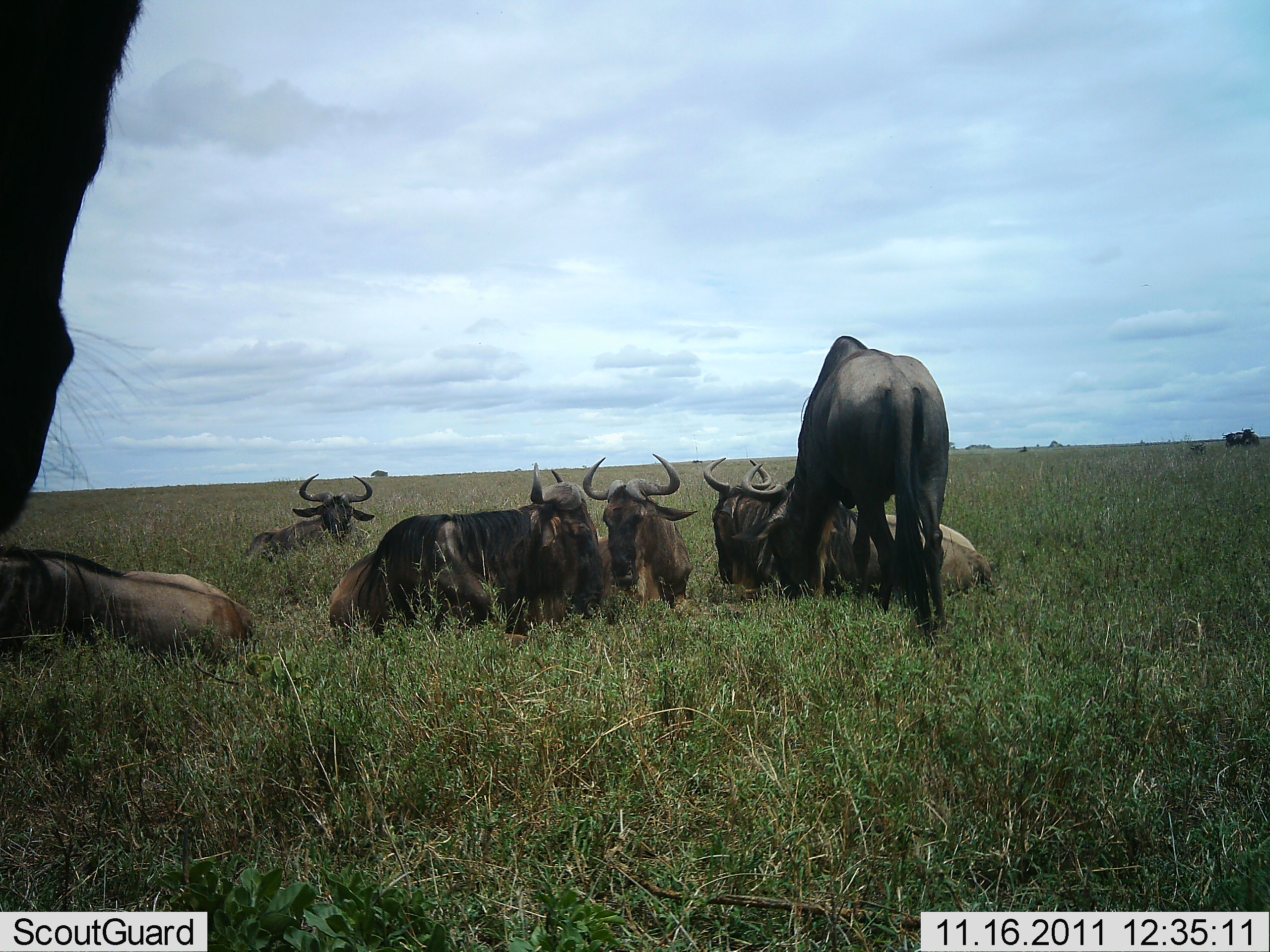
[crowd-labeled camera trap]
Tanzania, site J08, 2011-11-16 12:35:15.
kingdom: Animalia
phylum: Chordata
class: Mammalia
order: Artiodactyla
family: Bovidae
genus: Connochaetes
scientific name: Connochaetes taurinus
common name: blue wildebeest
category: wildebeest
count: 7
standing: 36%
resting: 100%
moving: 0%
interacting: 0%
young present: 0%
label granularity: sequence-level